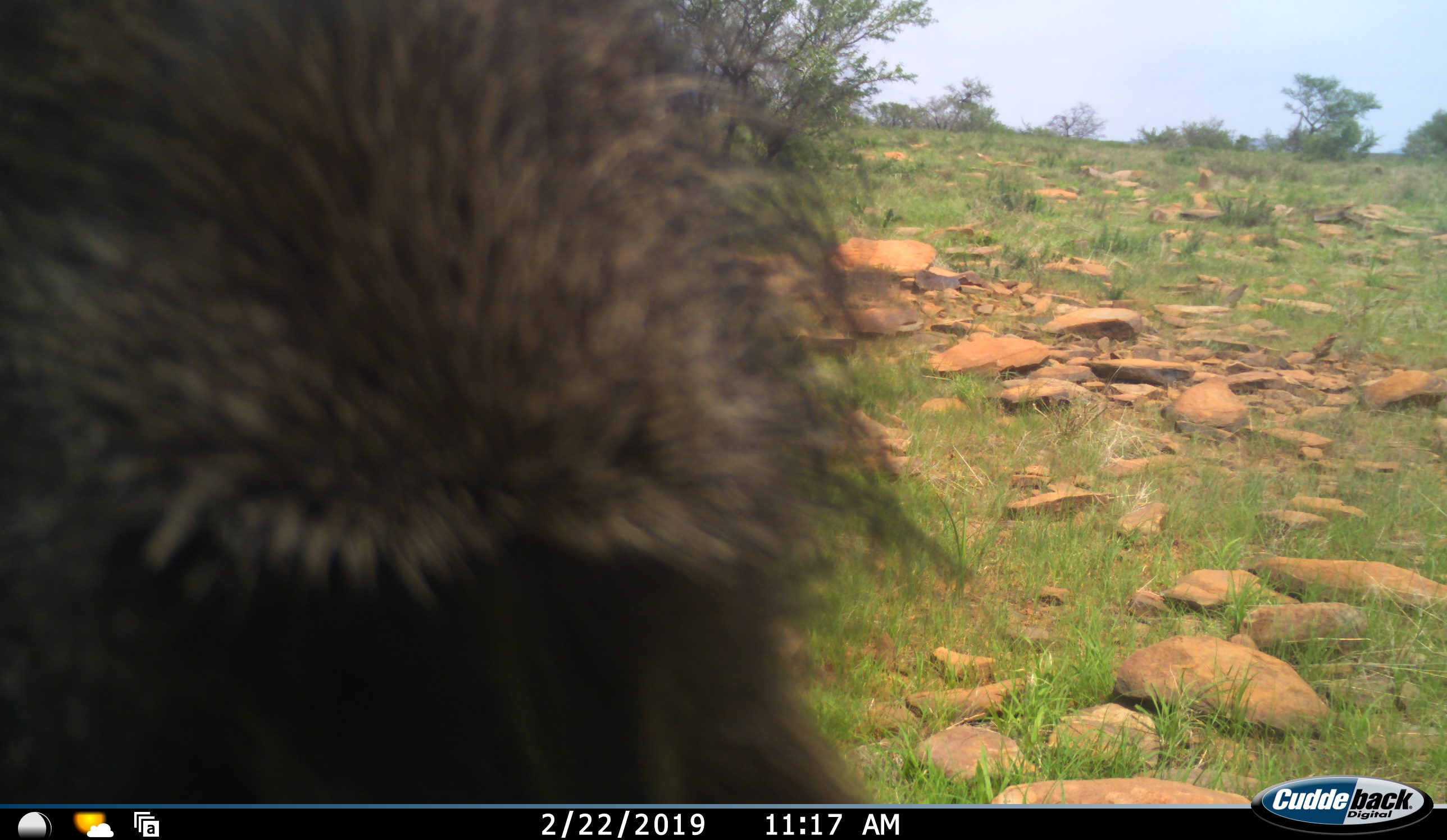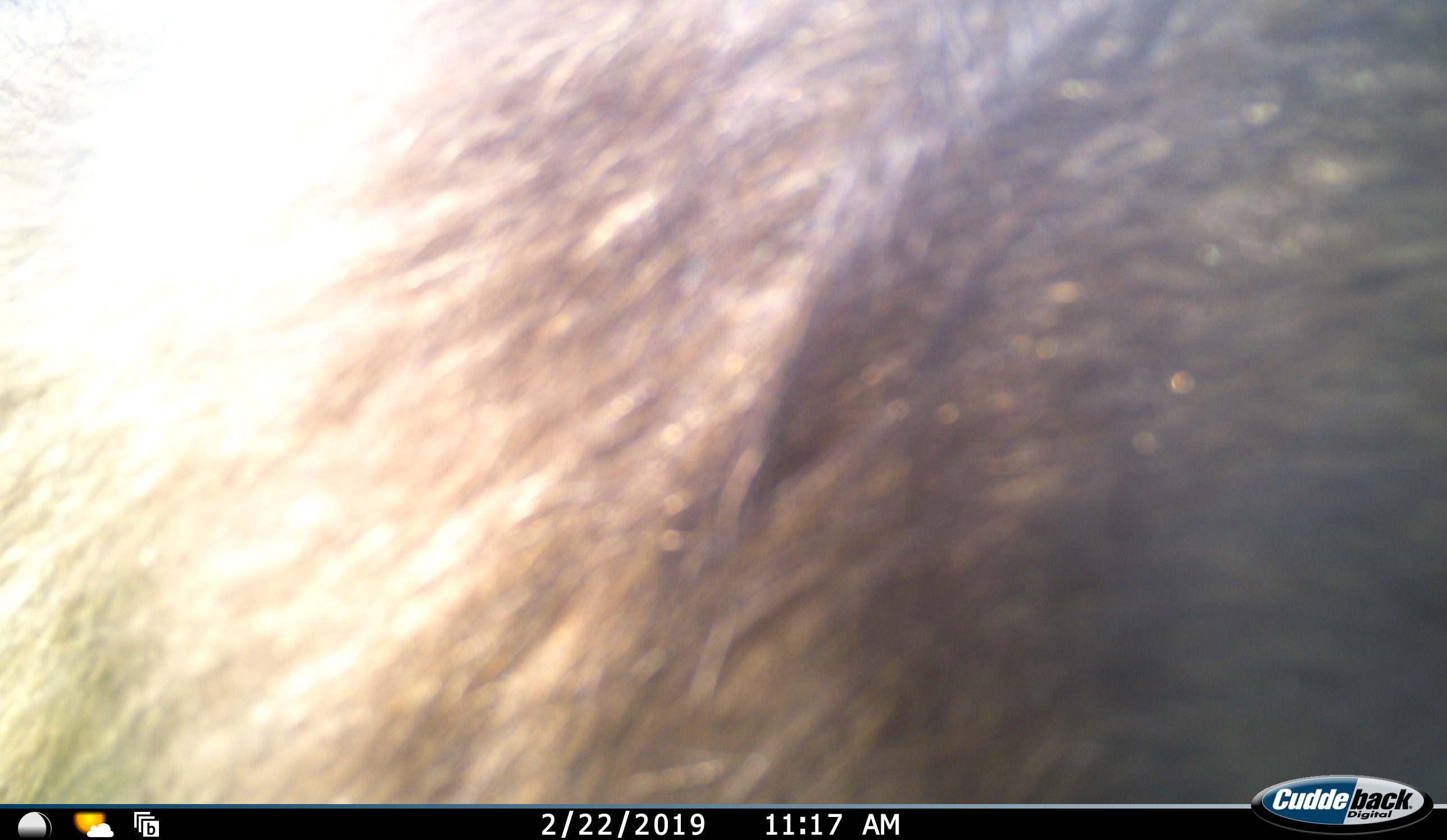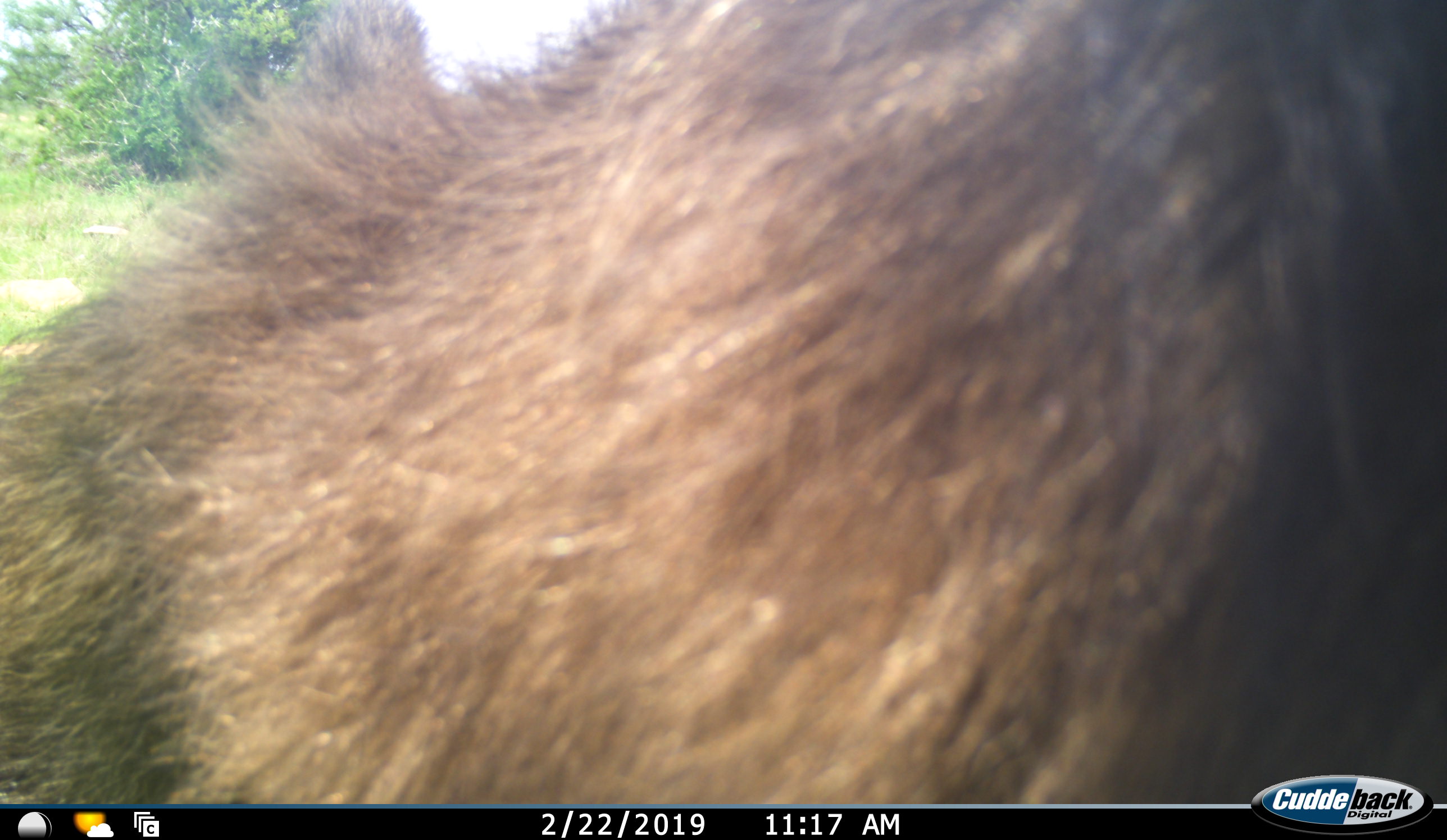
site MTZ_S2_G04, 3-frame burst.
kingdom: Animalia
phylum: Chordata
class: Mammalia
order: Primates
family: Cercopithecidae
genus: Papio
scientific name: Papio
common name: baboon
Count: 1.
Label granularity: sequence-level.